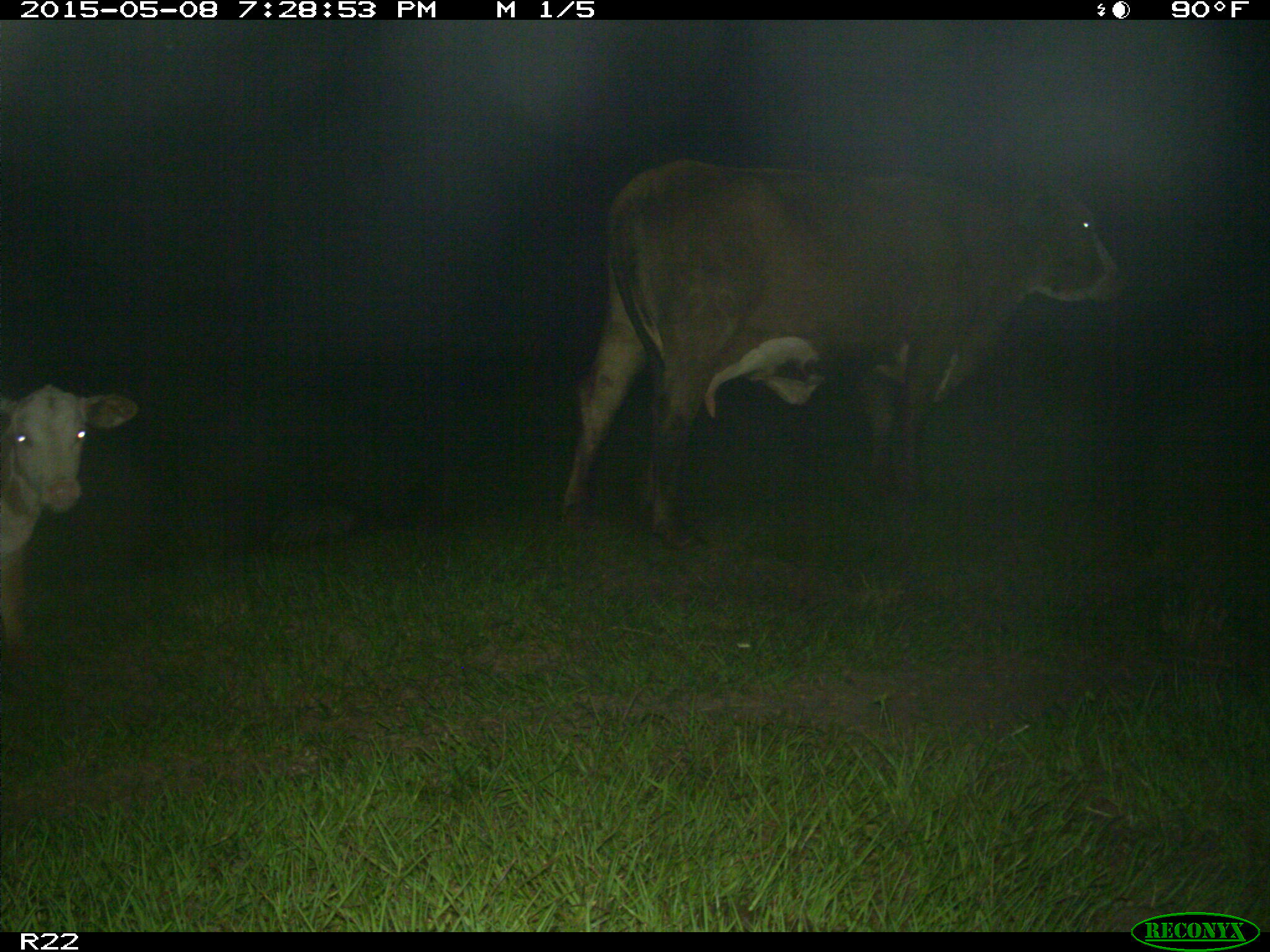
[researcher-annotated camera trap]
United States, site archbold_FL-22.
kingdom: Animalia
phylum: Chordata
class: Mammalia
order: Artiodactyla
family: Bovidae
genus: Bos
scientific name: Bos taurus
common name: domestic cow